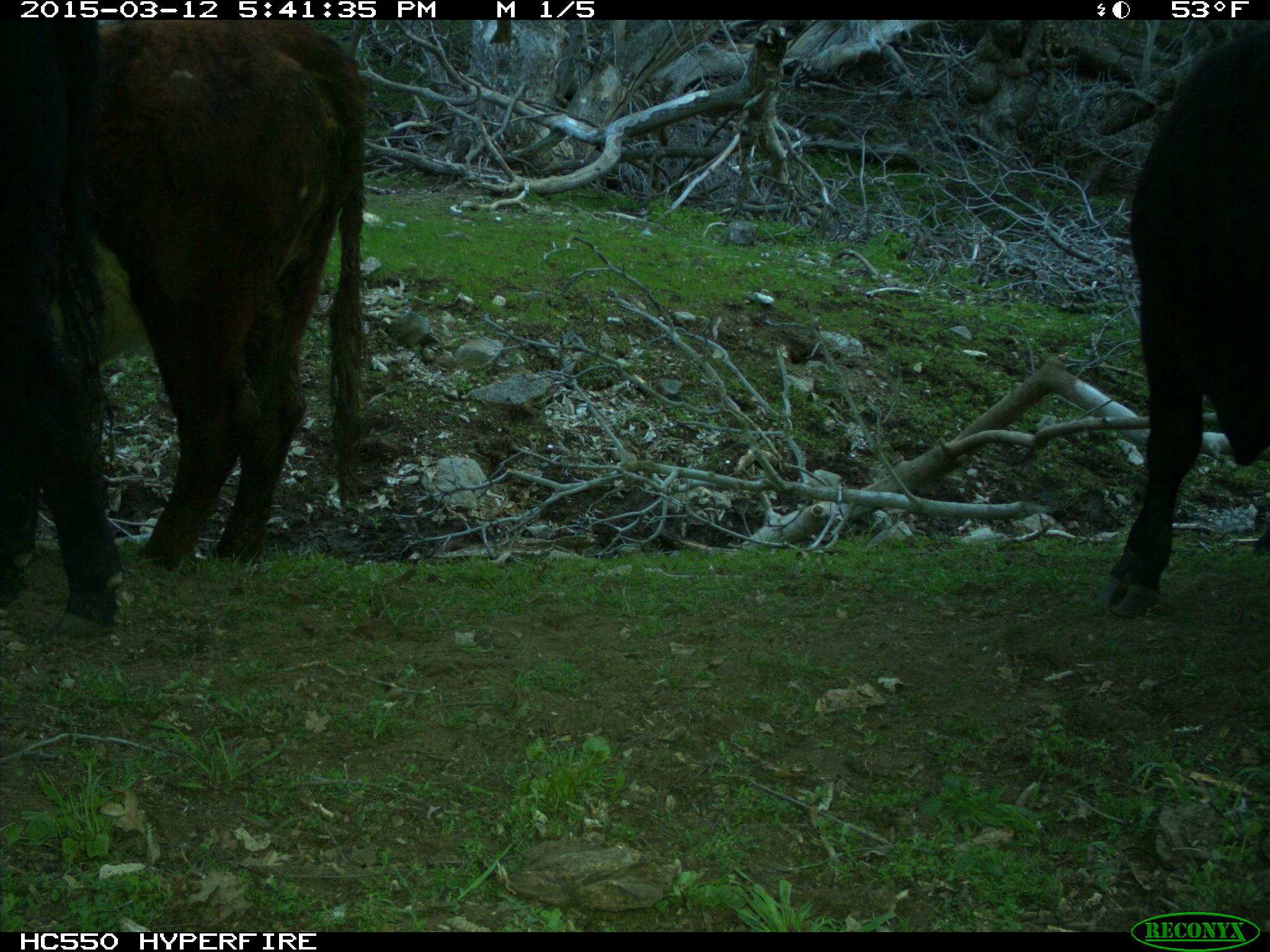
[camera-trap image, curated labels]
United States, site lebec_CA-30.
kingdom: Animalia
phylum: Chordata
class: Mammalia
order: Artiodactyla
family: Bovidae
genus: Bos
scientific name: Bos taurus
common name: domestic cow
Bos taurus (domestic cow).